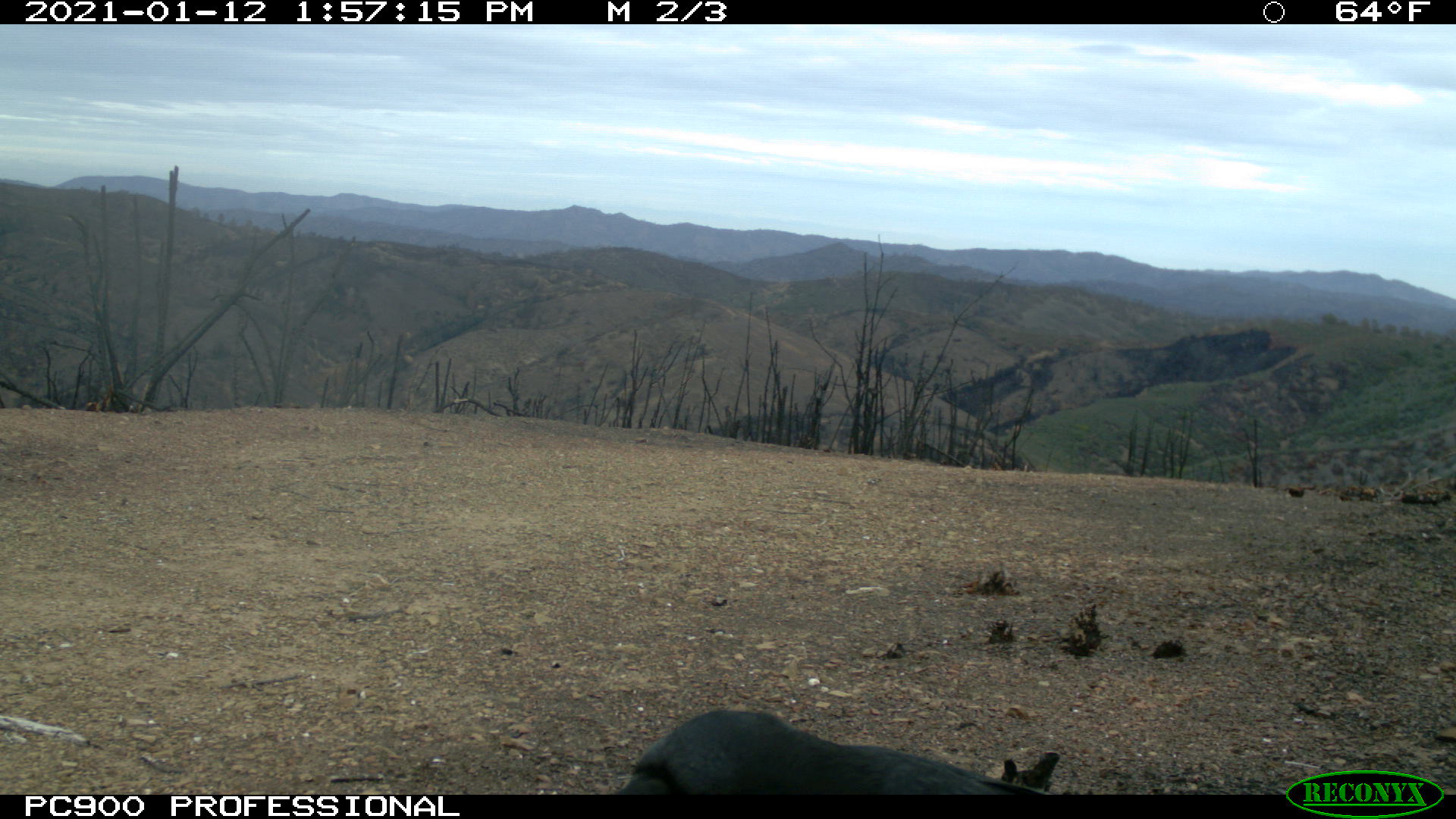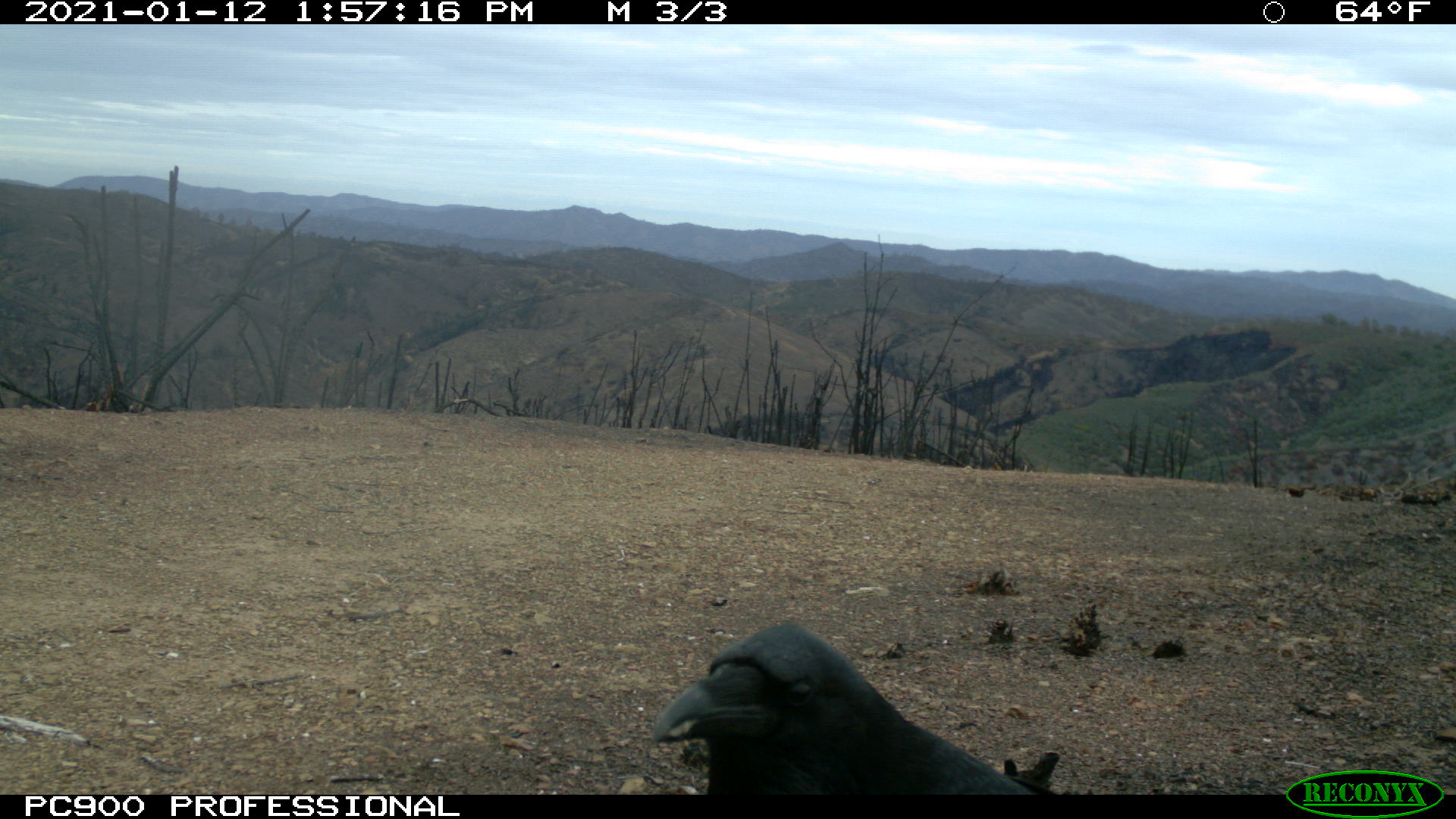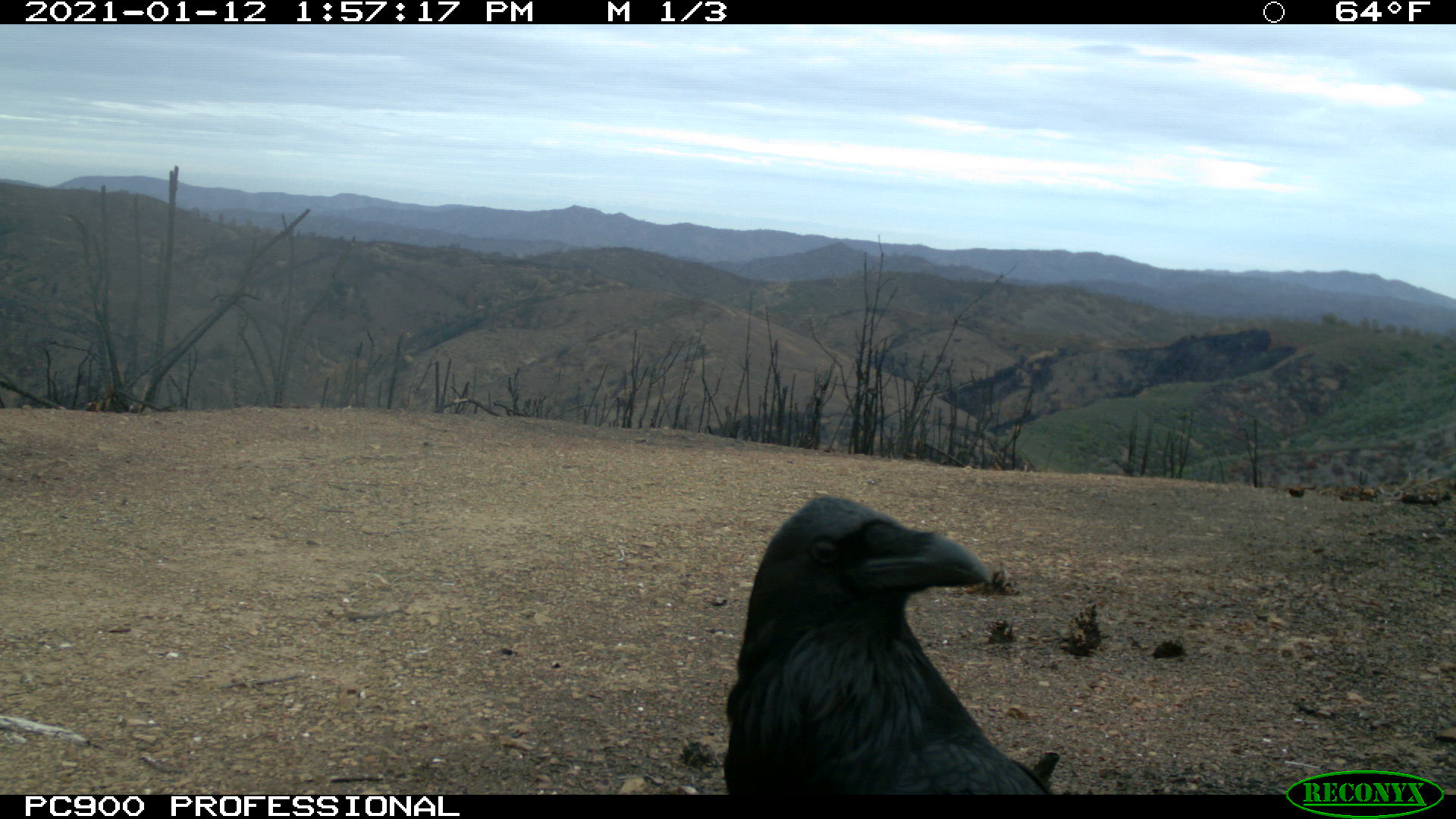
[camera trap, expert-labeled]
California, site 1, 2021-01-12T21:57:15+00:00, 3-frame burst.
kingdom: Animalia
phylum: Chordata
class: Aves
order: Passeriformes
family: Corvidae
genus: Corvus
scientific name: Corvus brachyrhynchos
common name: american crow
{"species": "american crow (Corvus brachyrhynchos)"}